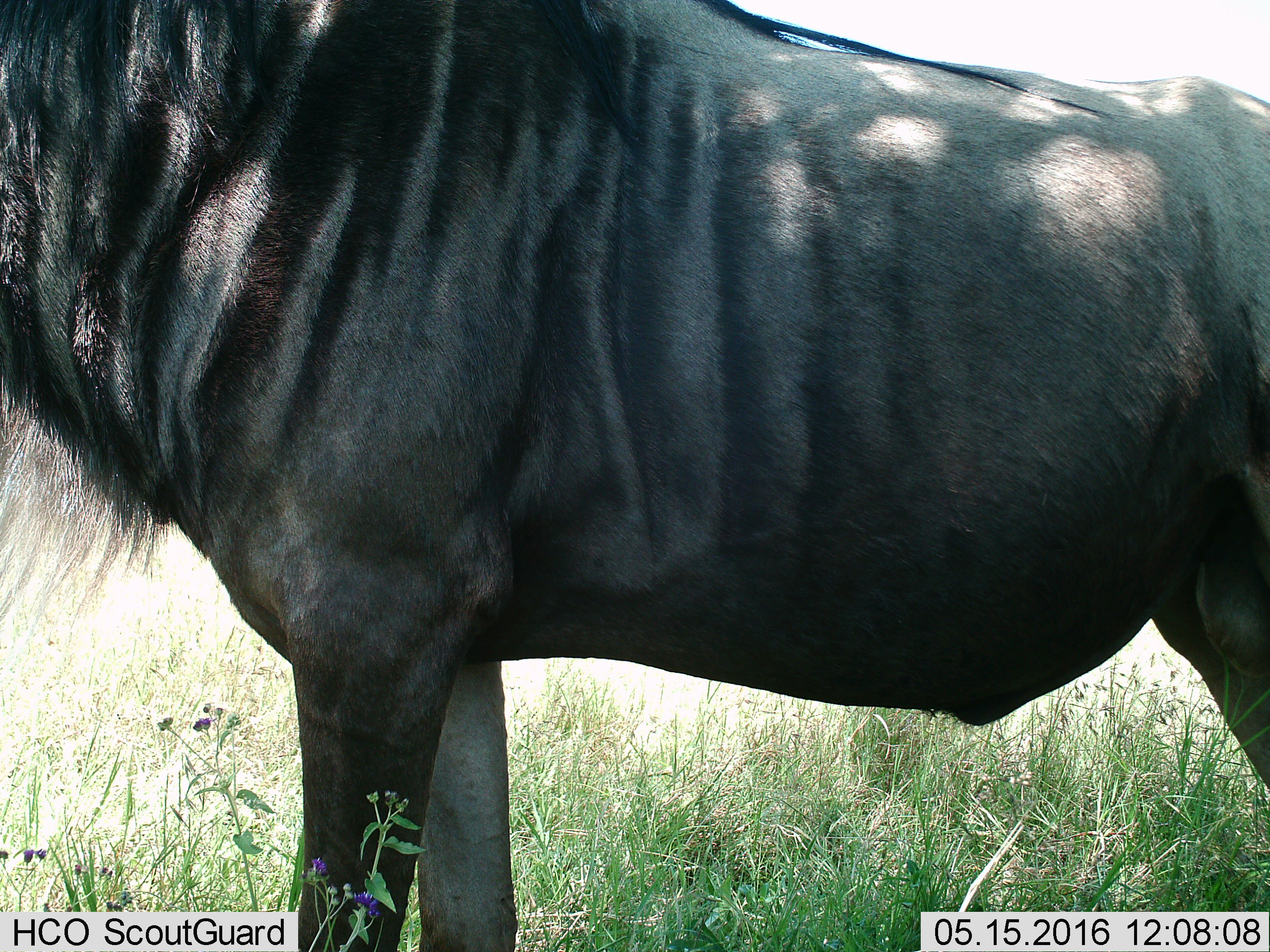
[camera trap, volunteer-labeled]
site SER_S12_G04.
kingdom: Animalia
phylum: Chordata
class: Mammalia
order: Artiodactyla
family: Bovidae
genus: Connochaetes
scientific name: Connochaetes taurinus taurinus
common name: blue wildebeest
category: wildebeestblue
Wildebeestblue (blue wildebeest) (Connochaetes taurinus taurinus), count 1. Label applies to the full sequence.